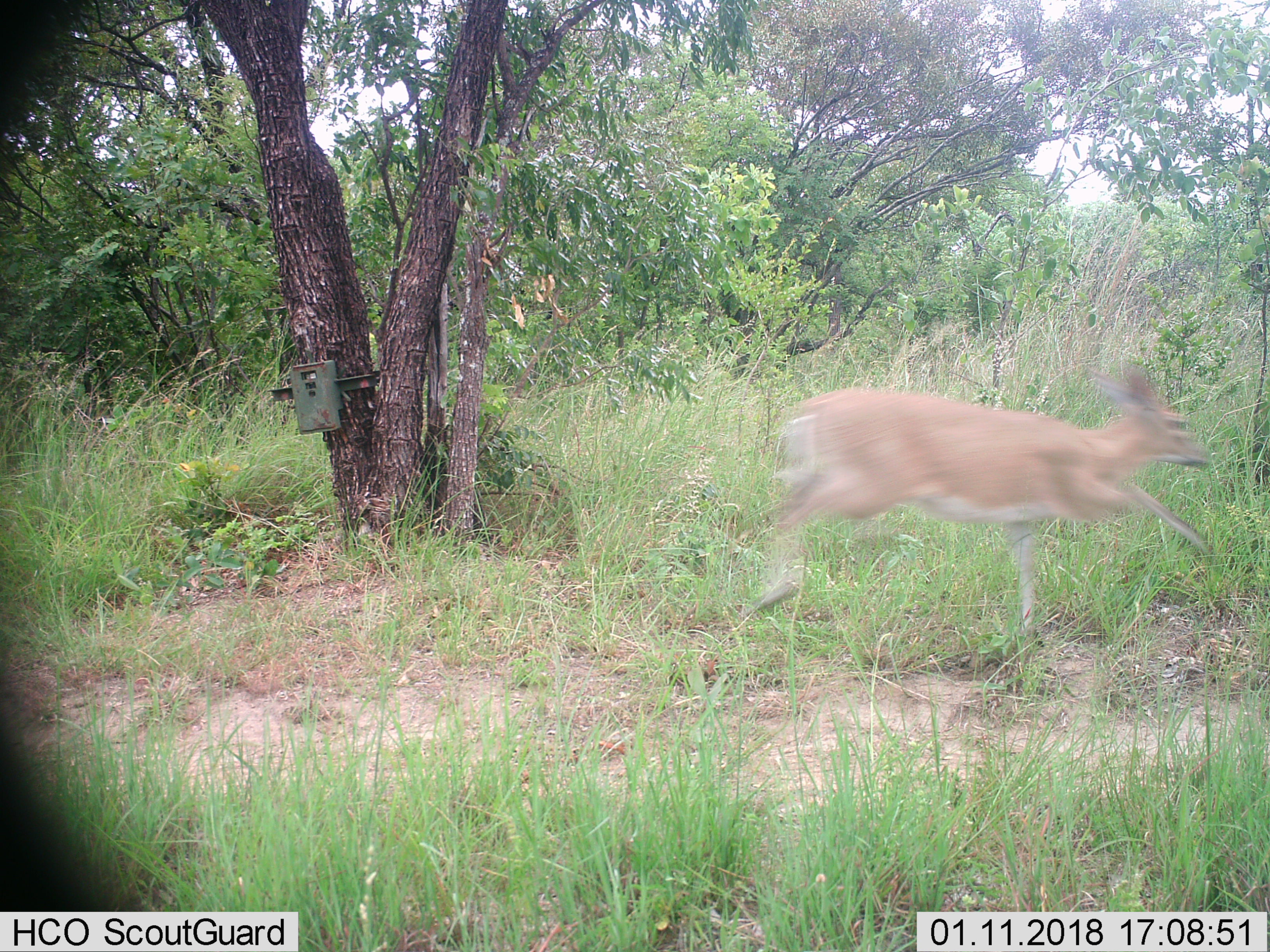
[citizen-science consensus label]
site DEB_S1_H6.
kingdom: Animalia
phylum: Chordata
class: Mammalia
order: Artiodactyla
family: Bovidae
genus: Sylvicapra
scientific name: Sylvicapra grimmia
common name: common duiker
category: duikercommongrey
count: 1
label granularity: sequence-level